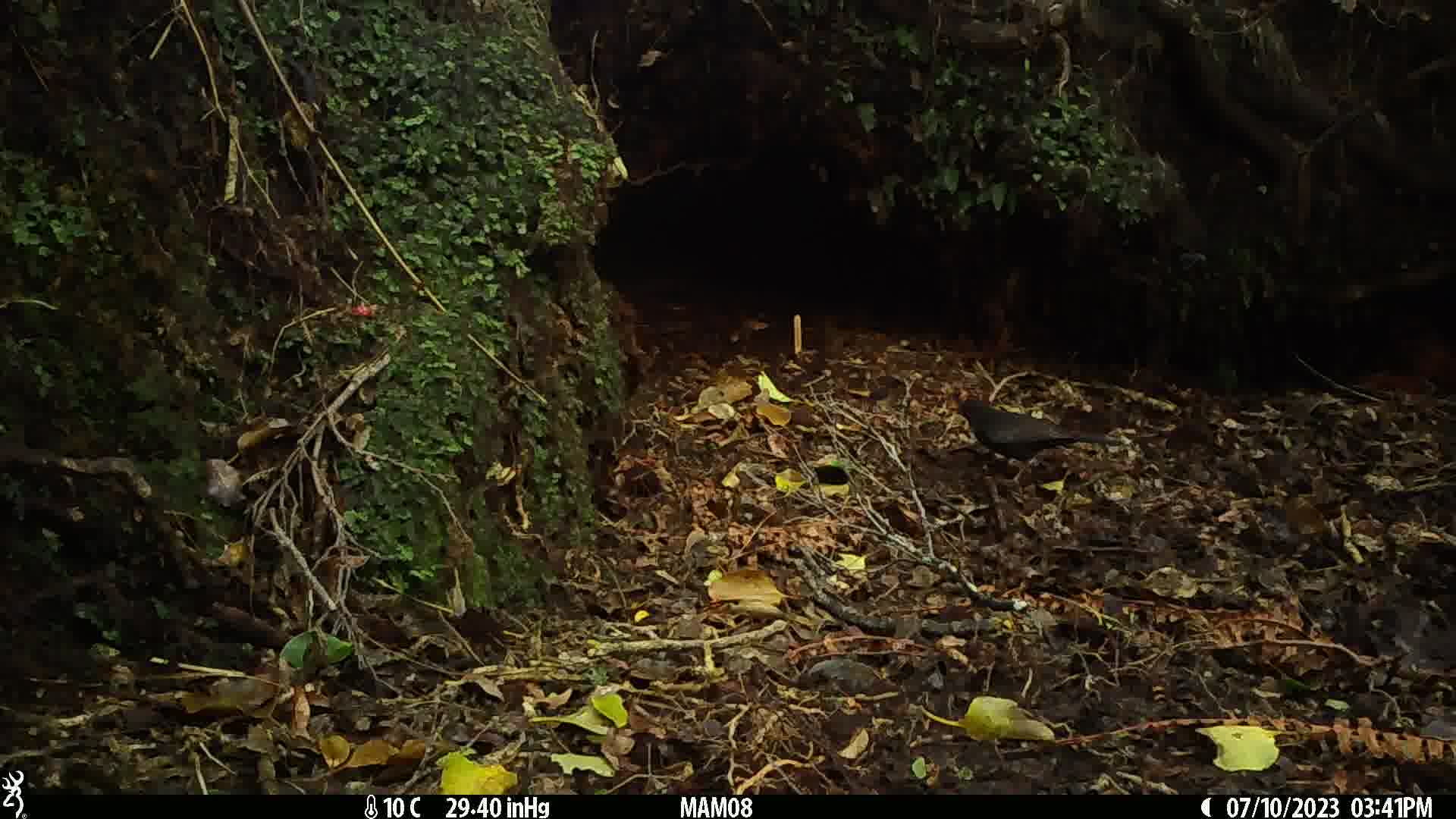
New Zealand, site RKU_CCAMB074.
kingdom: Animalia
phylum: Chordata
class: Aves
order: Passeriformes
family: Turdidae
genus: Turdus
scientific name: Turdus merula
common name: eurasian blackbird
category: blackbird